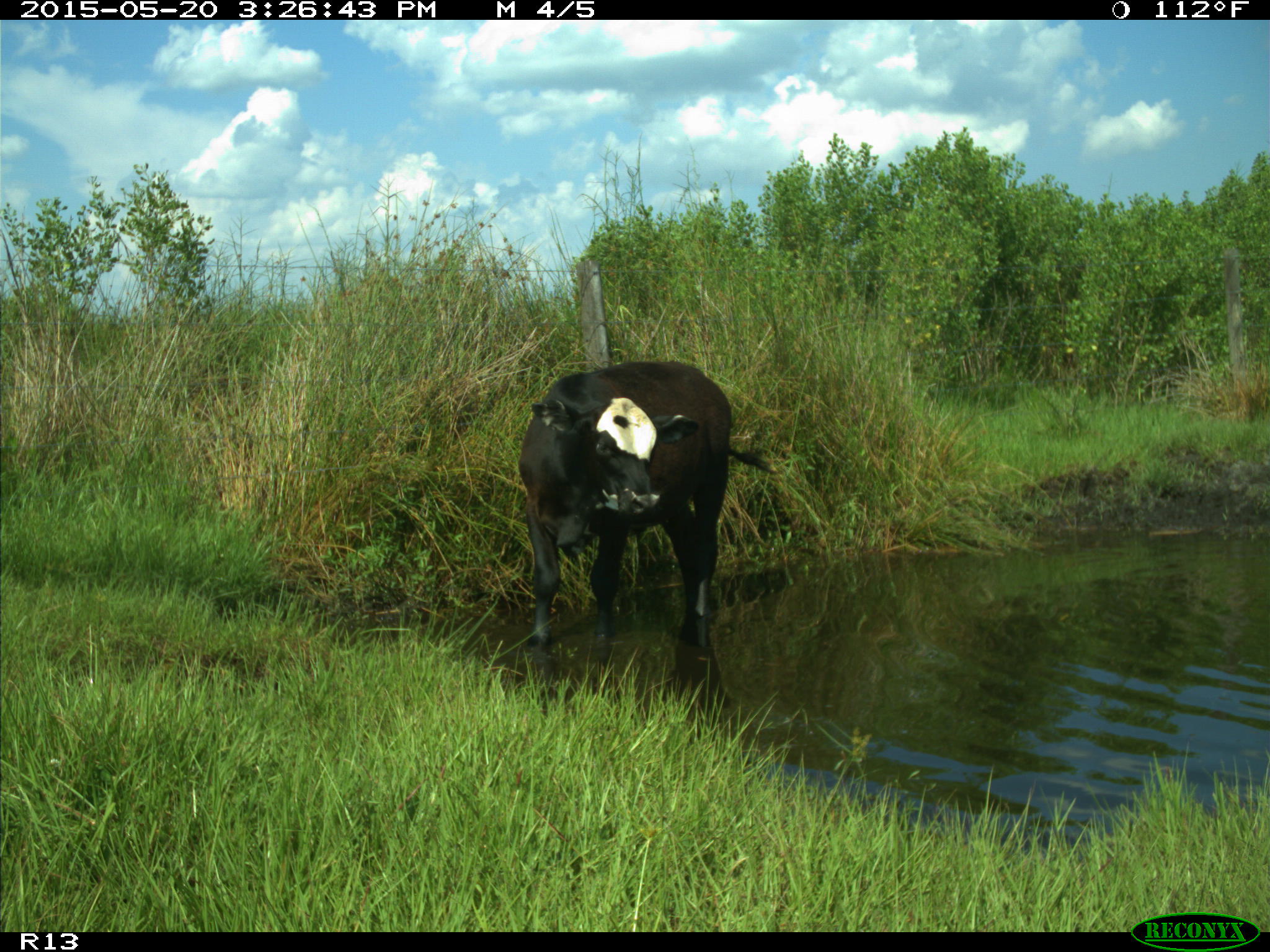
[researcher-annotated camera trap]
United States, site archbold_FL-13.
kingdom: Animalia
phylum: Chordata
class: Mammalia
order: Artiodactyla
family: Bovidae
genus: Bos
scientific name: Bos taurus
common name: domestic cow